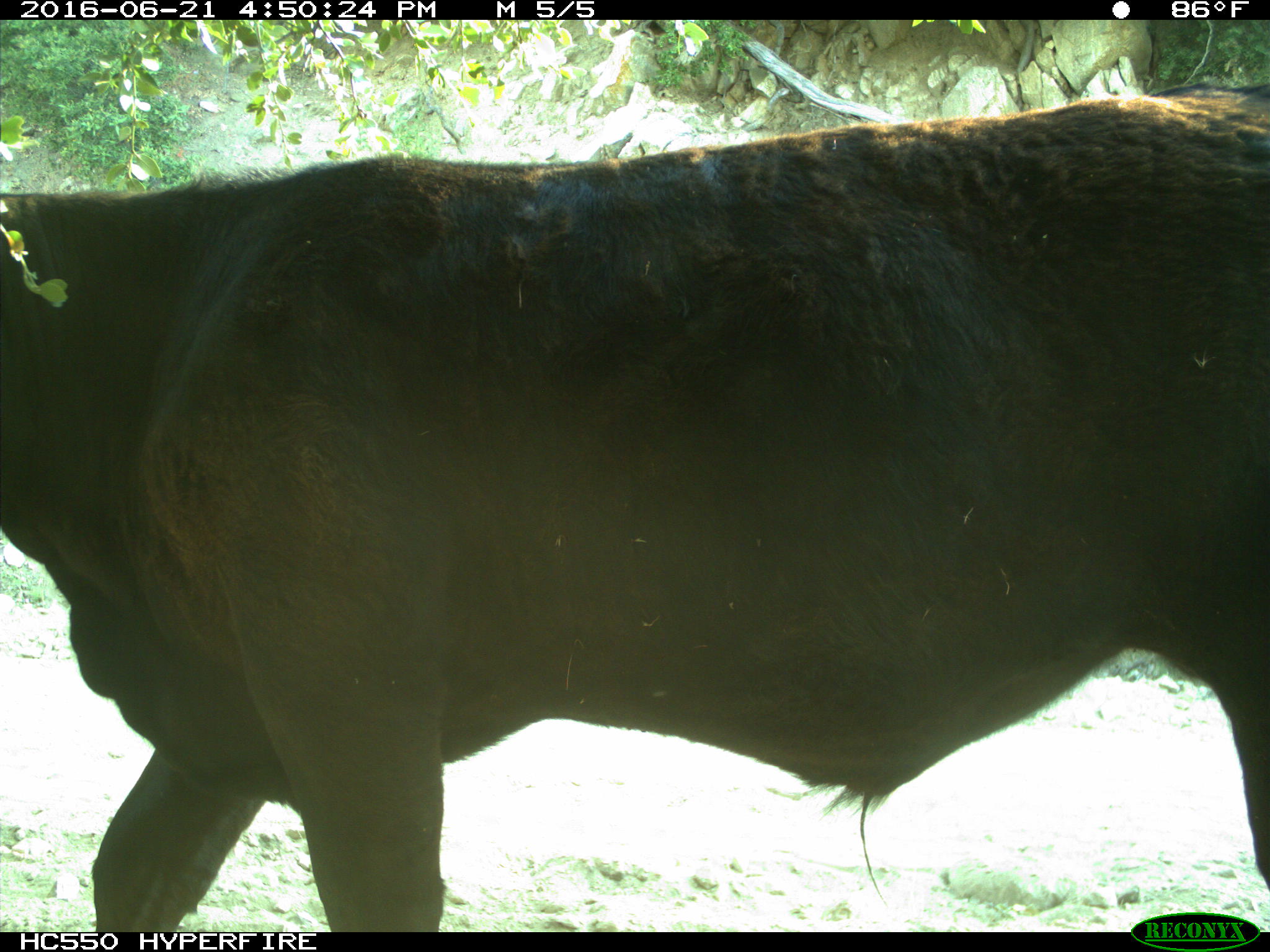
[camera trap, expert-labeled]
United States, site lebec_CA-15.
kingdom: Animalia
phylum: Chordata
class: Mammalia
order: Artiodactyla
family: Bovidae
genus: Bos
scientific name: Bos taurus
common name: domestic cow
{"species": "Bos taurus (domestic cow)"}